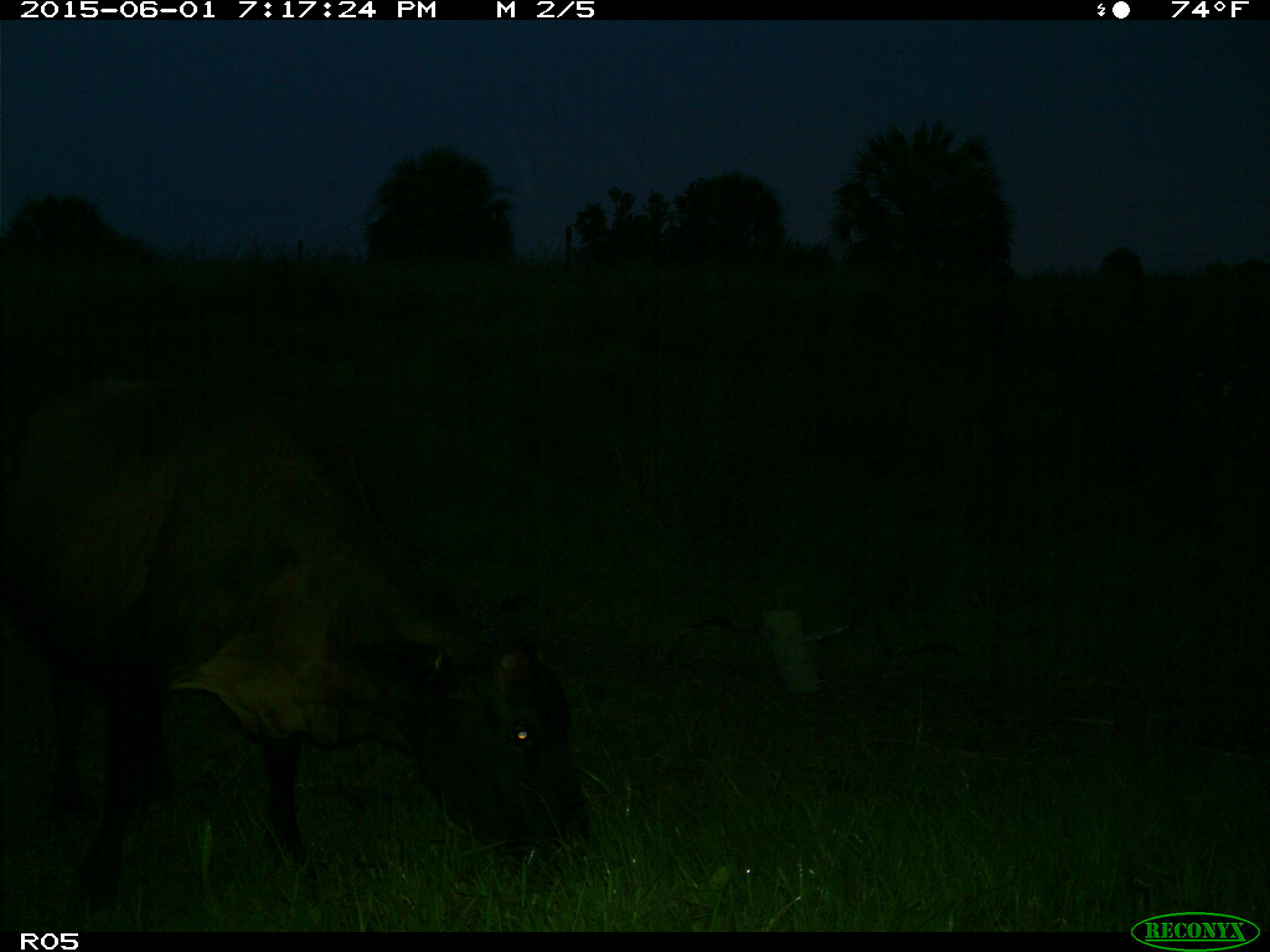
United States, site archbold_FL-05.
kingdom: Animalia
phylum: Chordata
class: Mammalia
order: Artiodactyla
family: Bovidae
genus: Bos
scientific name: Bos taurus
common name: domestic cow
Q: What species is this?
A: Bos taurus (domestic cow).